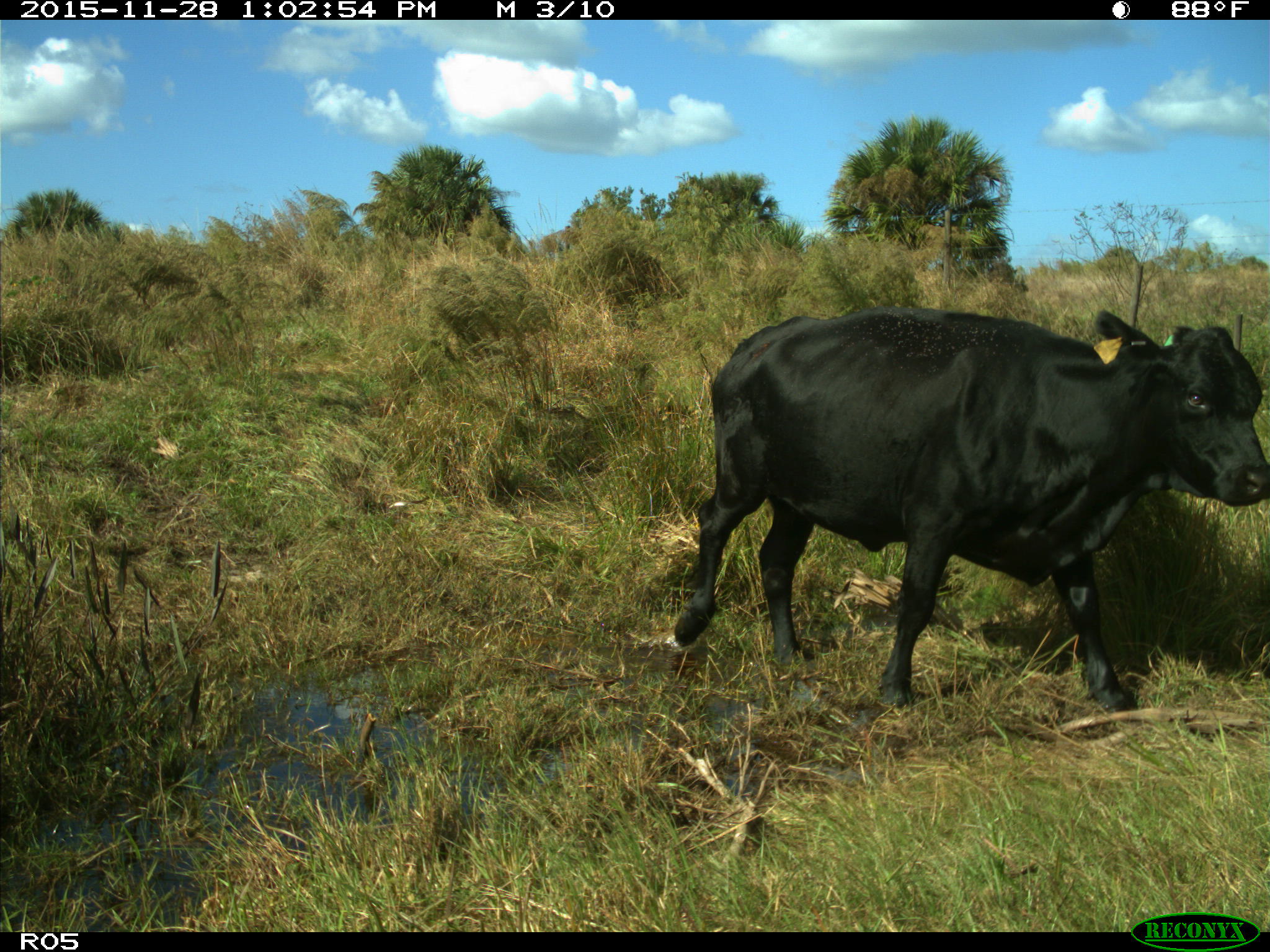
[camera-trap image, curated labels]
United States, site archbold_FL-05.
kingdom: Animalia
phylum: Chordata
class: Mammalia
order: Artiodactyla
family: Bovidae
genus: Bos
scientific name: Bos taurus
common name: domestic cow